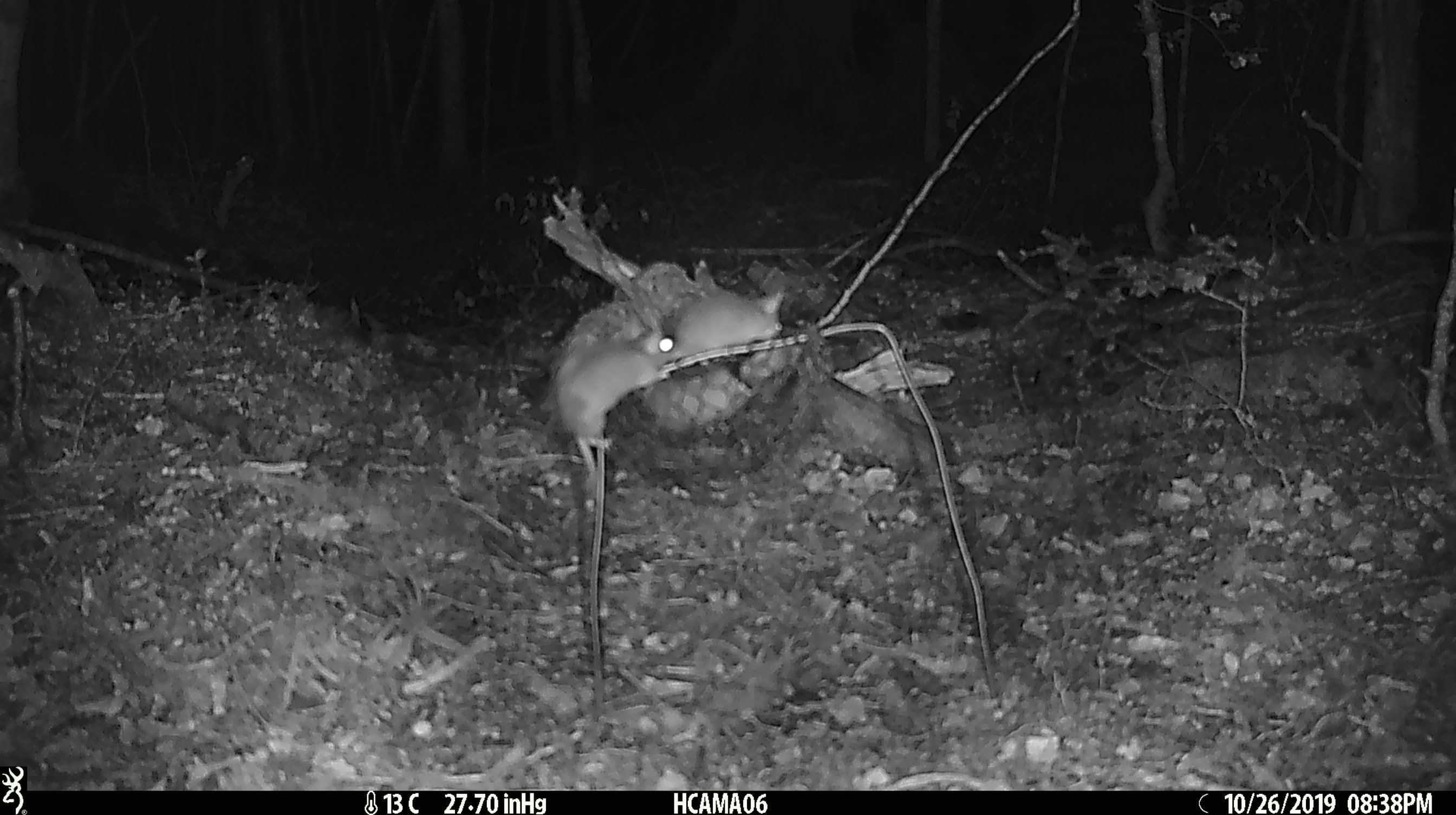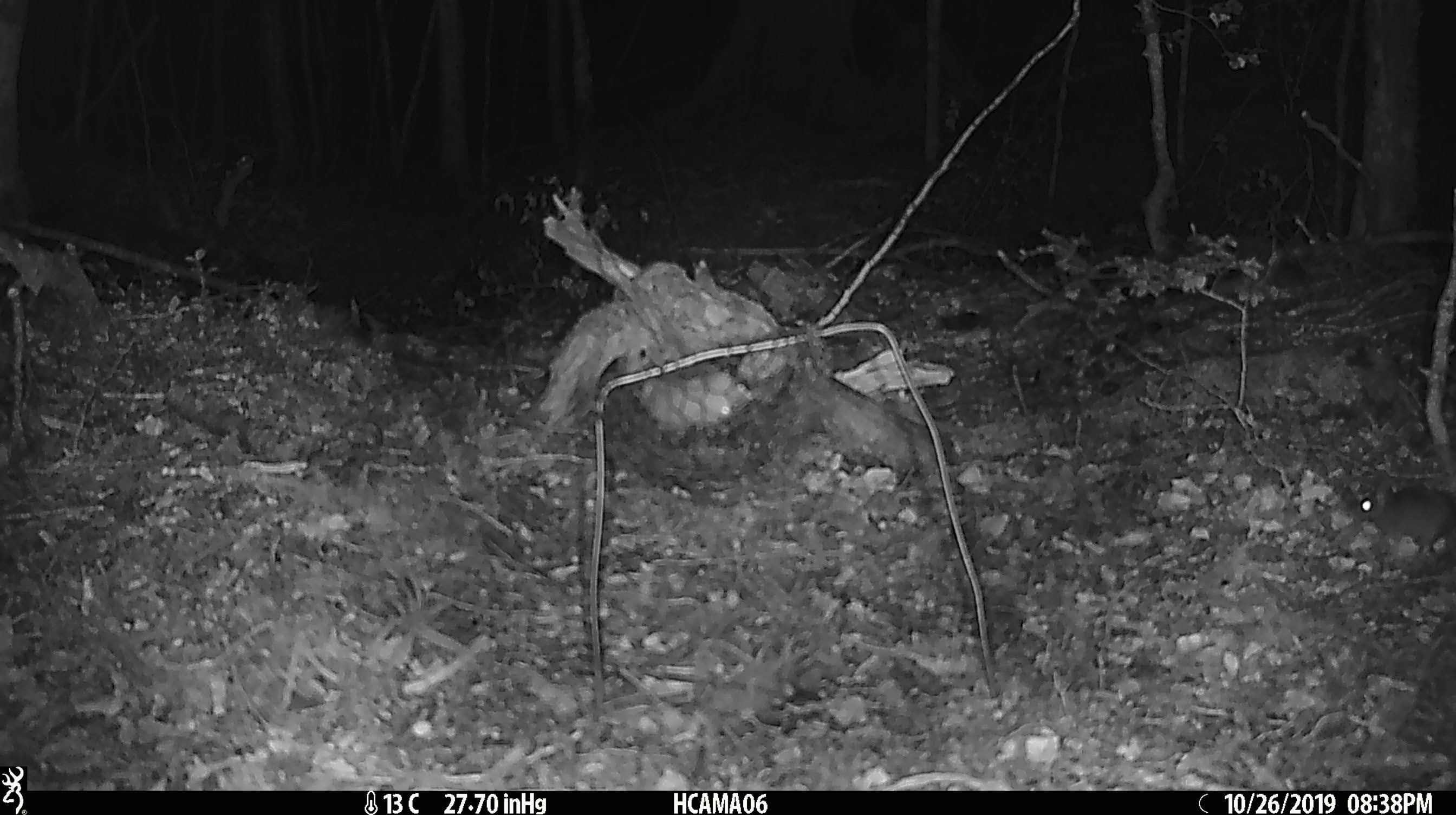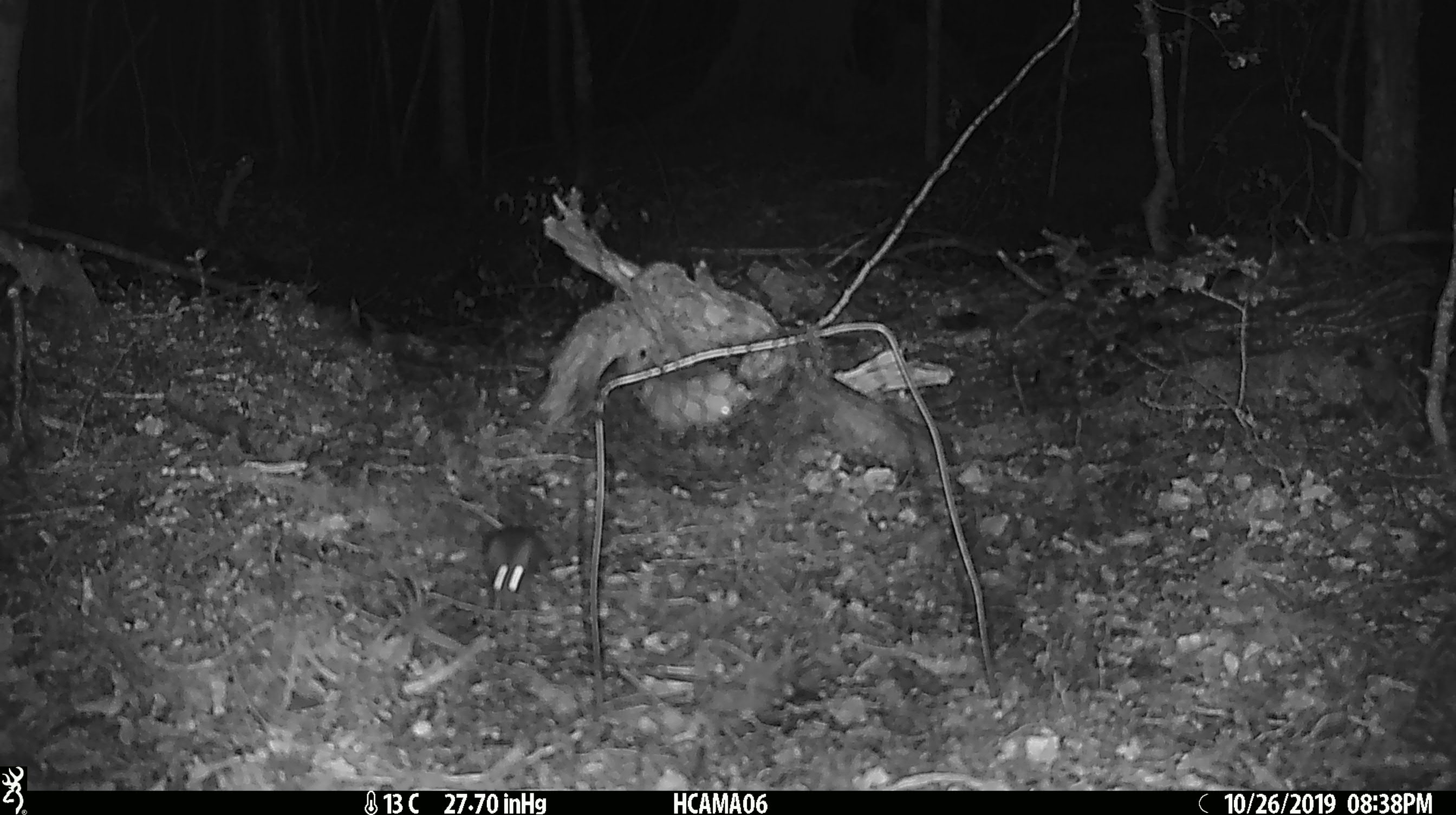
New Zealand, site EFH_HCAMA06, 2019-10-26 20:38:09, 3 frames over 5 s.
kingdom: Animalia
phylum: Chordata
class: Mammalia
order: Rodentia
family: Muridae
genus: Mus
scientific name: Mus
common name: mouse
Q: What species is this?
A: Mouse (Mus).